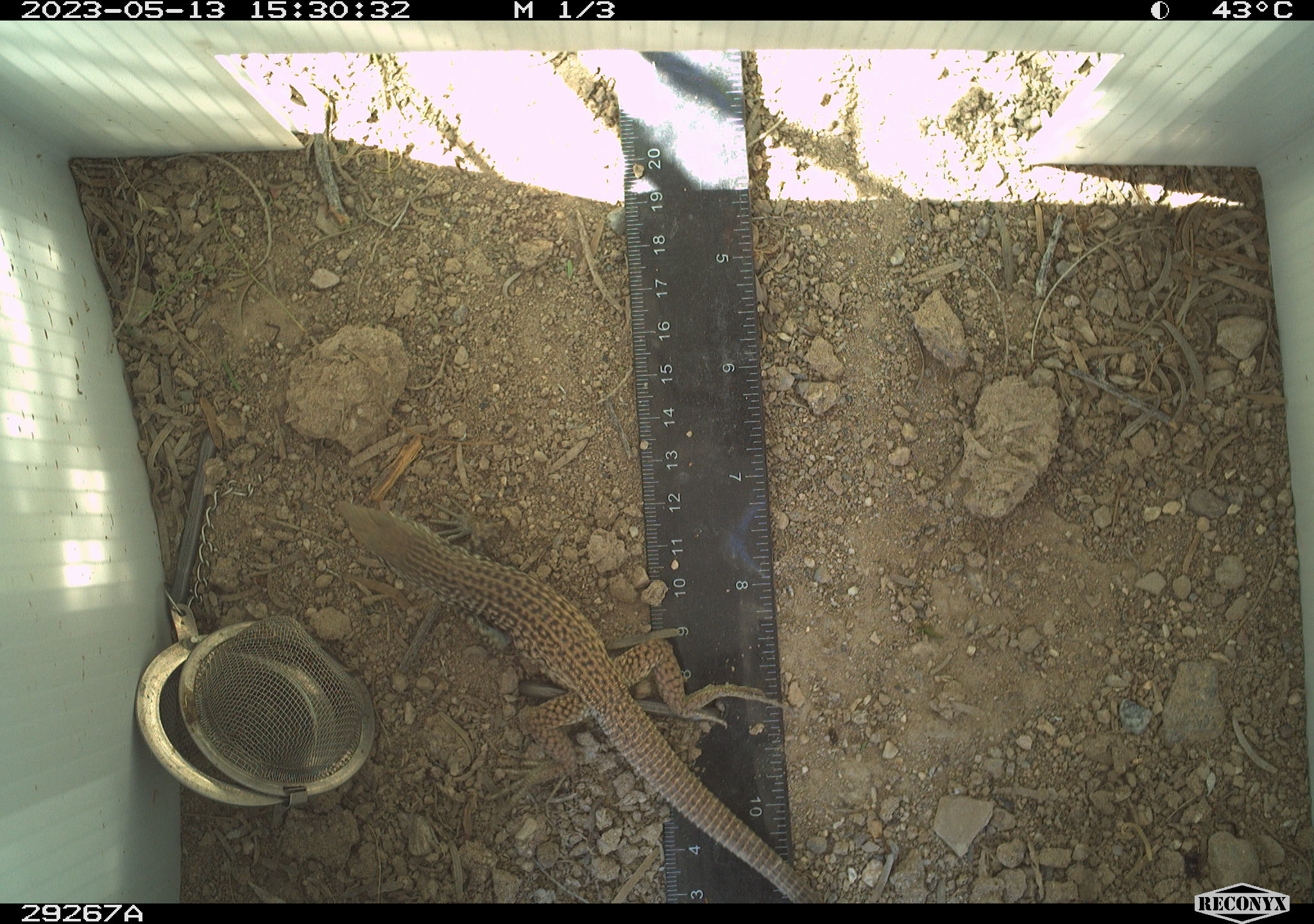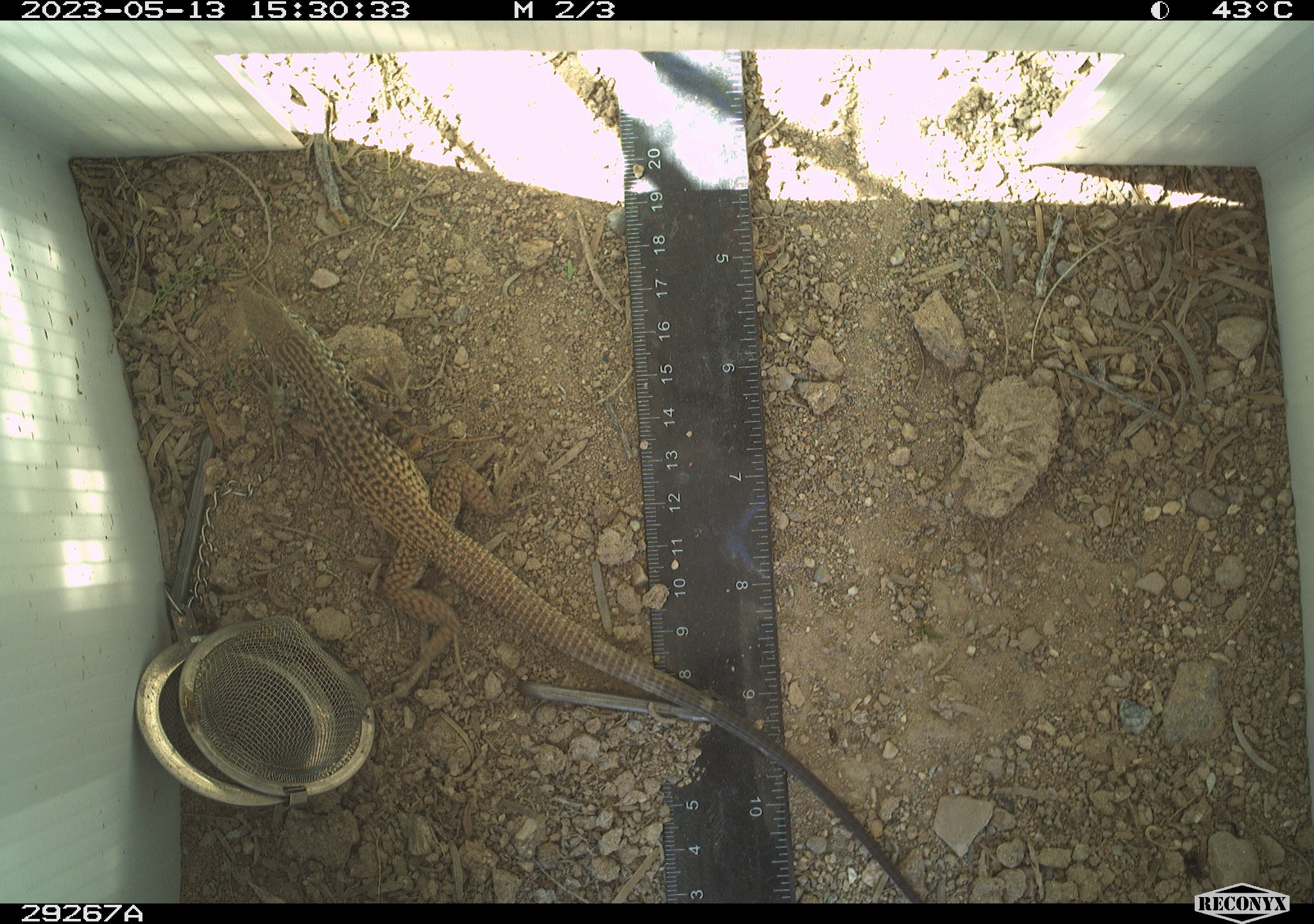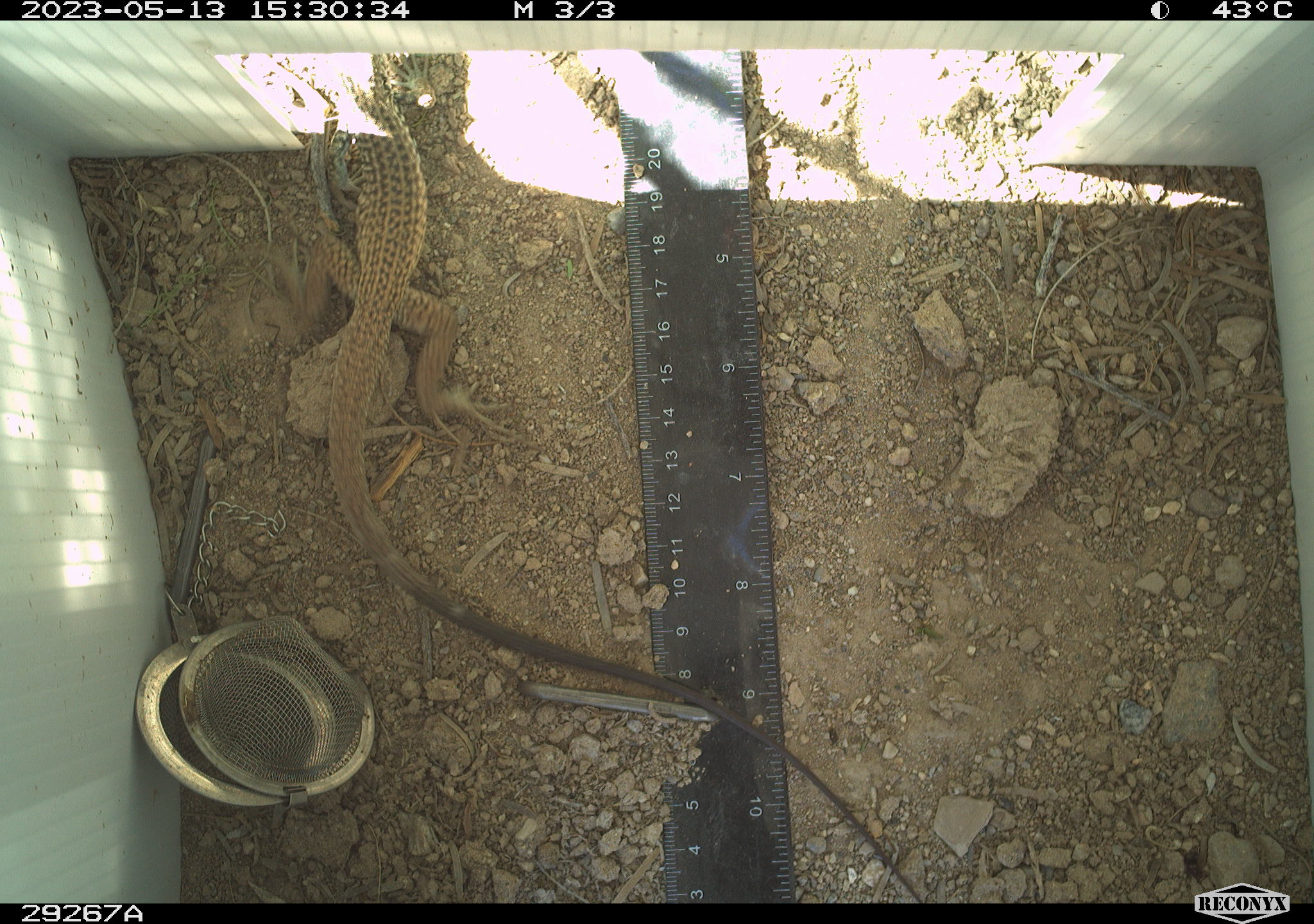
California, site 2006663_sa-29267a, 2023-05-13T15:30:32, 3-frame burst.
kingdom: Animalia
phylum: Chordata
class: Reptilia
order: Squamata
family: Teiidae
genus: Aspidoscelis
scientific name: Aspidoscelis tigris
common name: western whiptail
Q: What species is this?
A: Western whiptail (Aspidoscelis tigris).